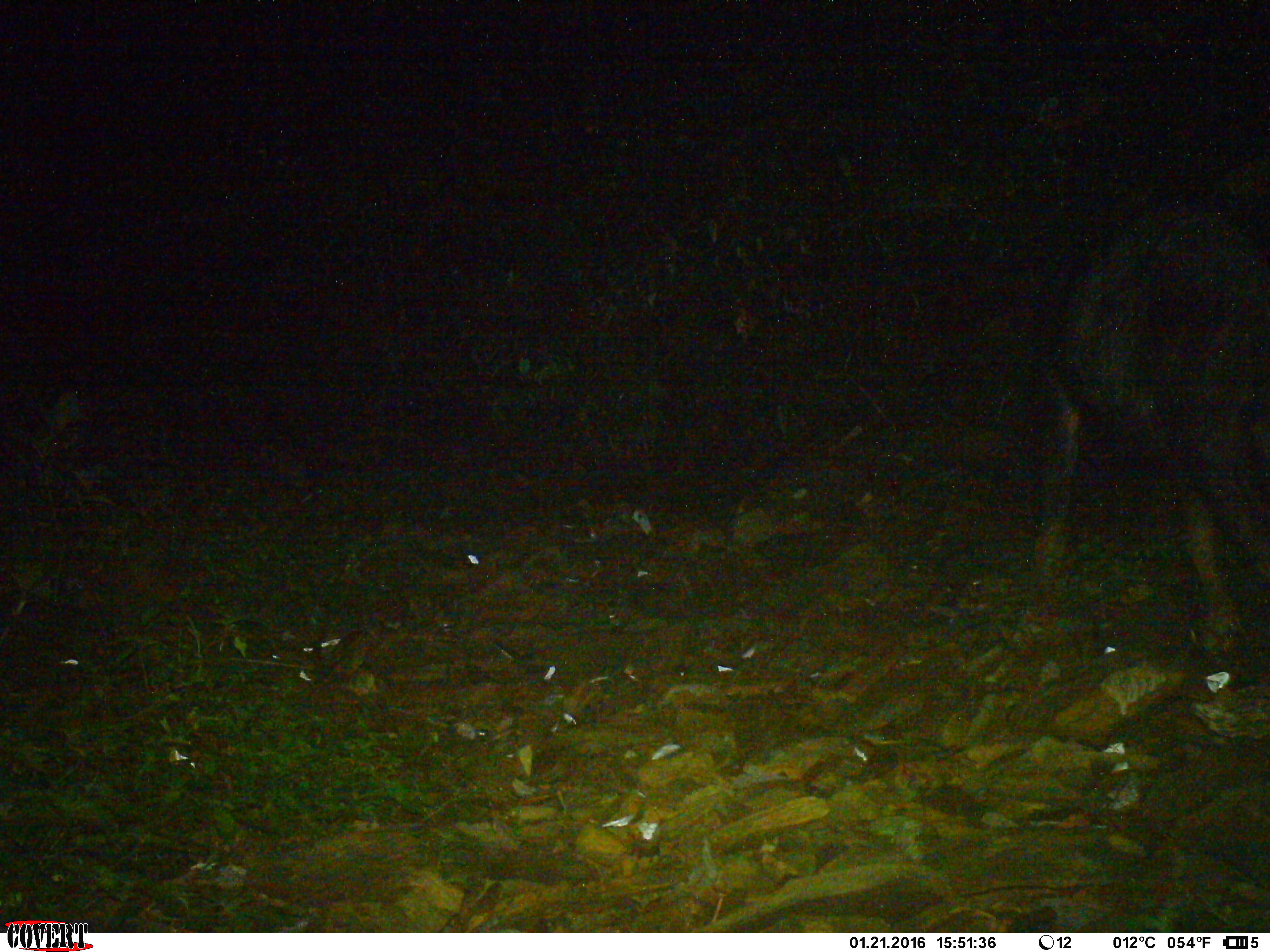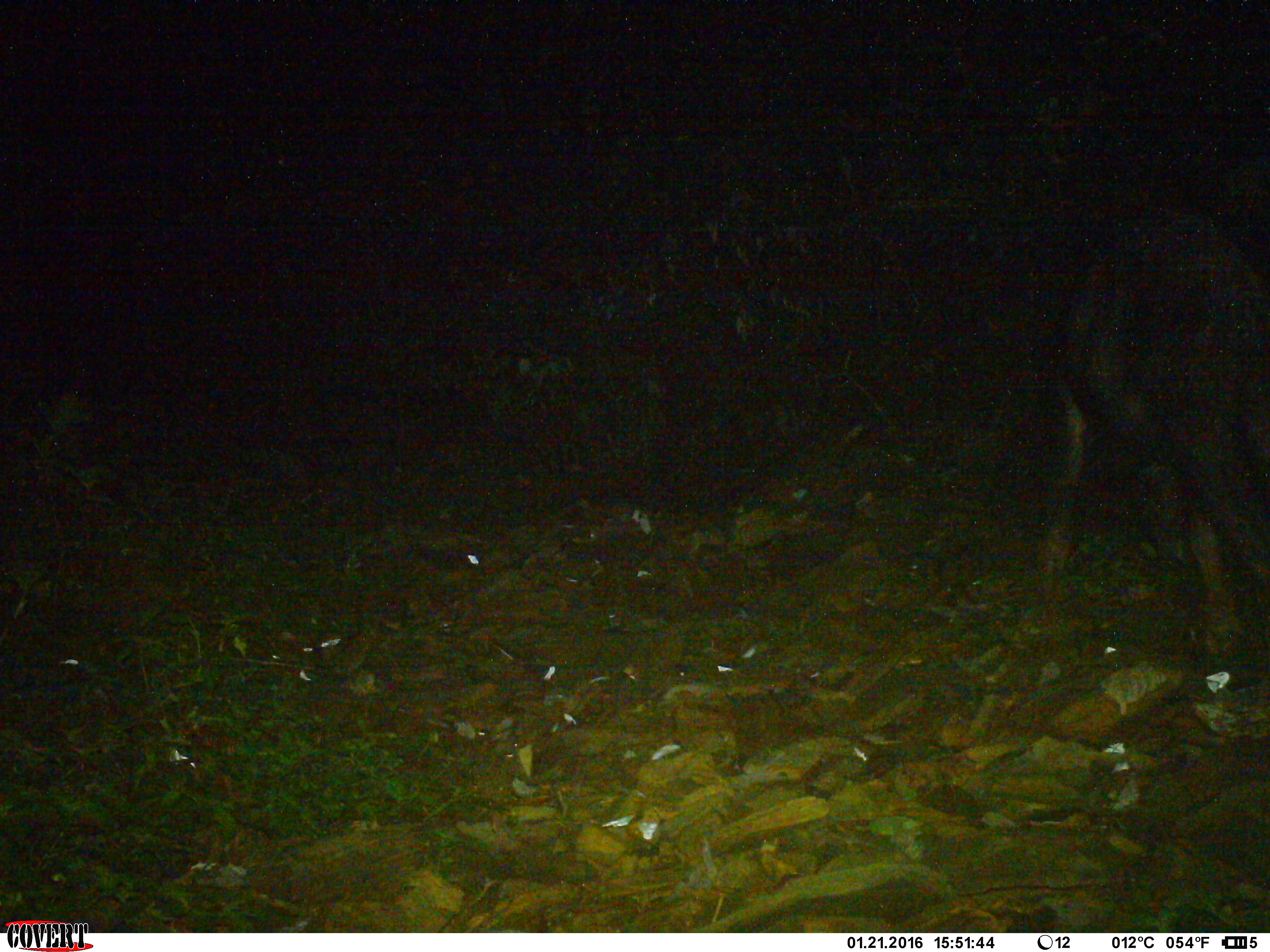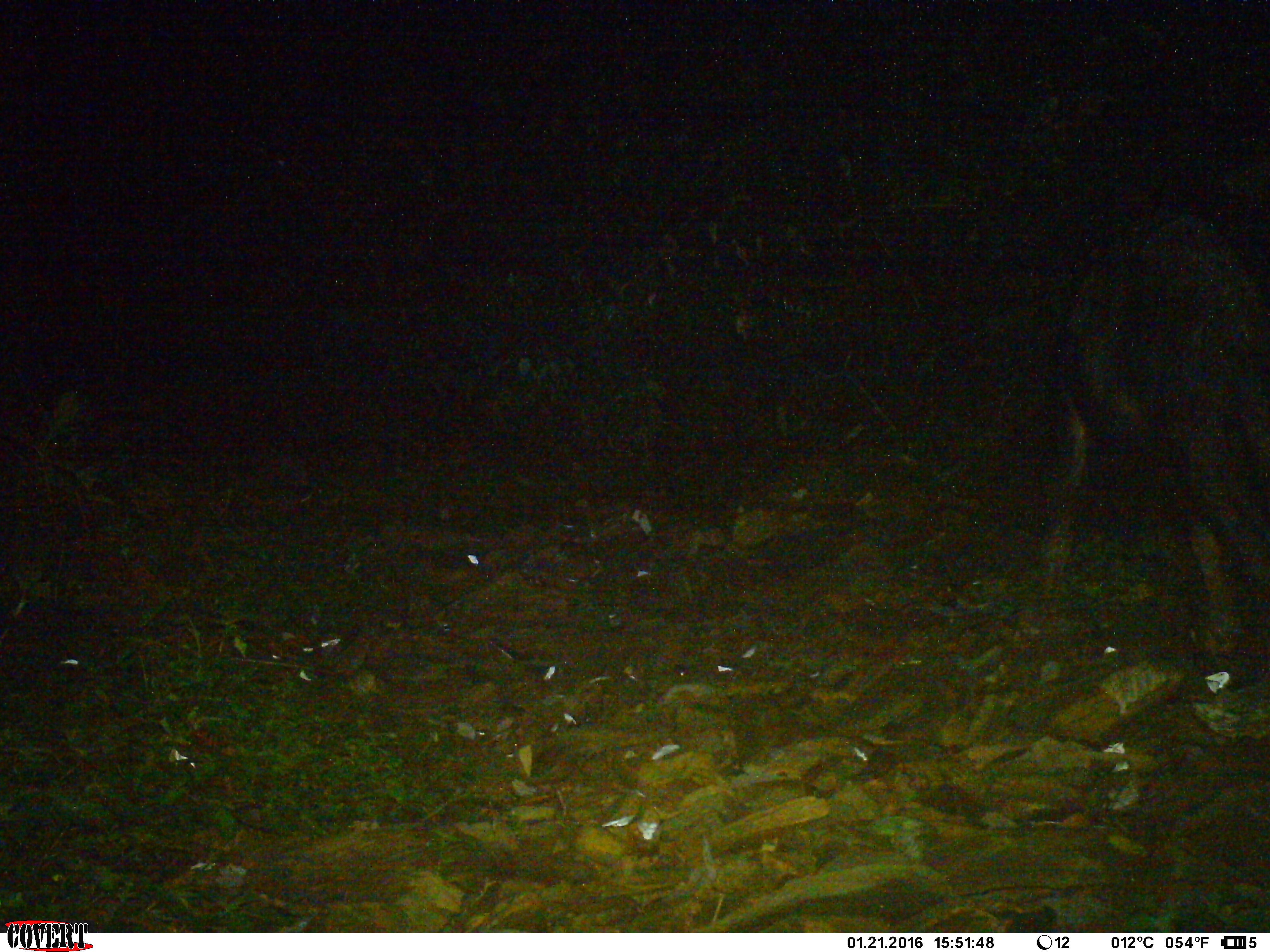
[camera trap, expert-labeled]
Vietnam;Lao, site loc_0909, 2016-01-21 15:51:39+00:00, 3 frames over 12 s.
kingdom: Animalia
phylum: Chordata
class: Mammalia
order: Artiodactyla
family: Bovidae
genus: Capricornis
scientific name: Capricornis sumatraensis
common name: chinese serow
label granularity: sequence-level